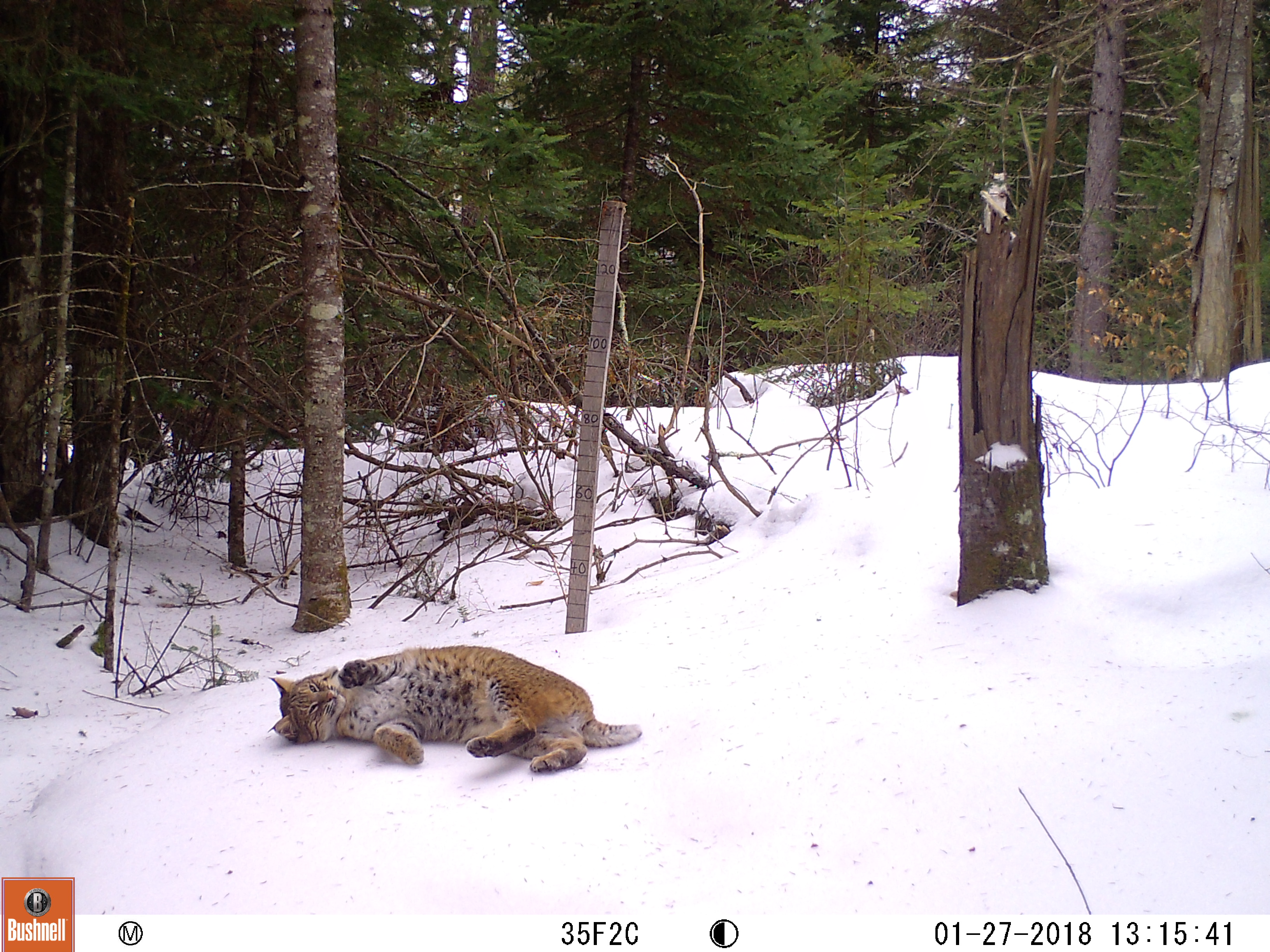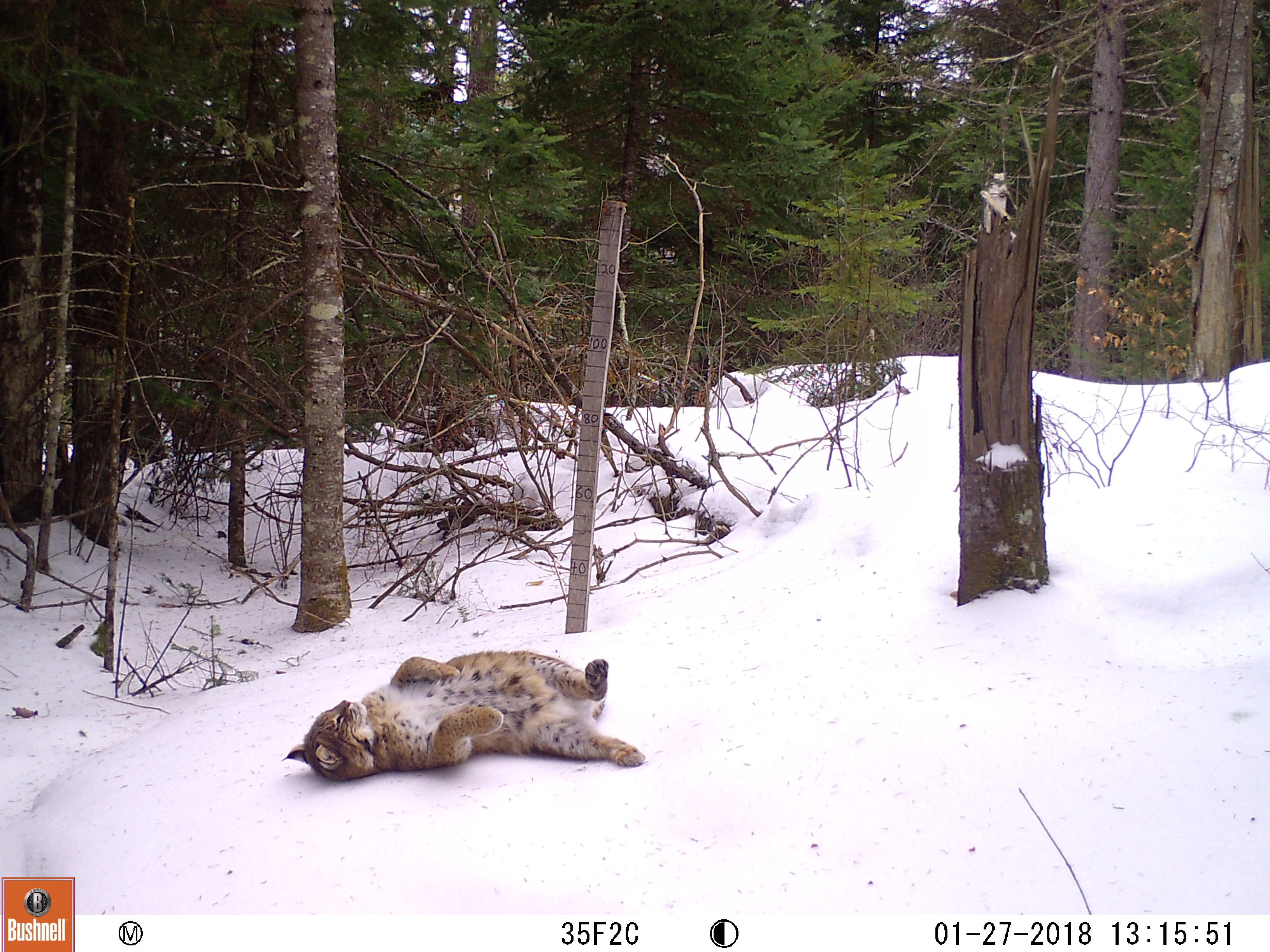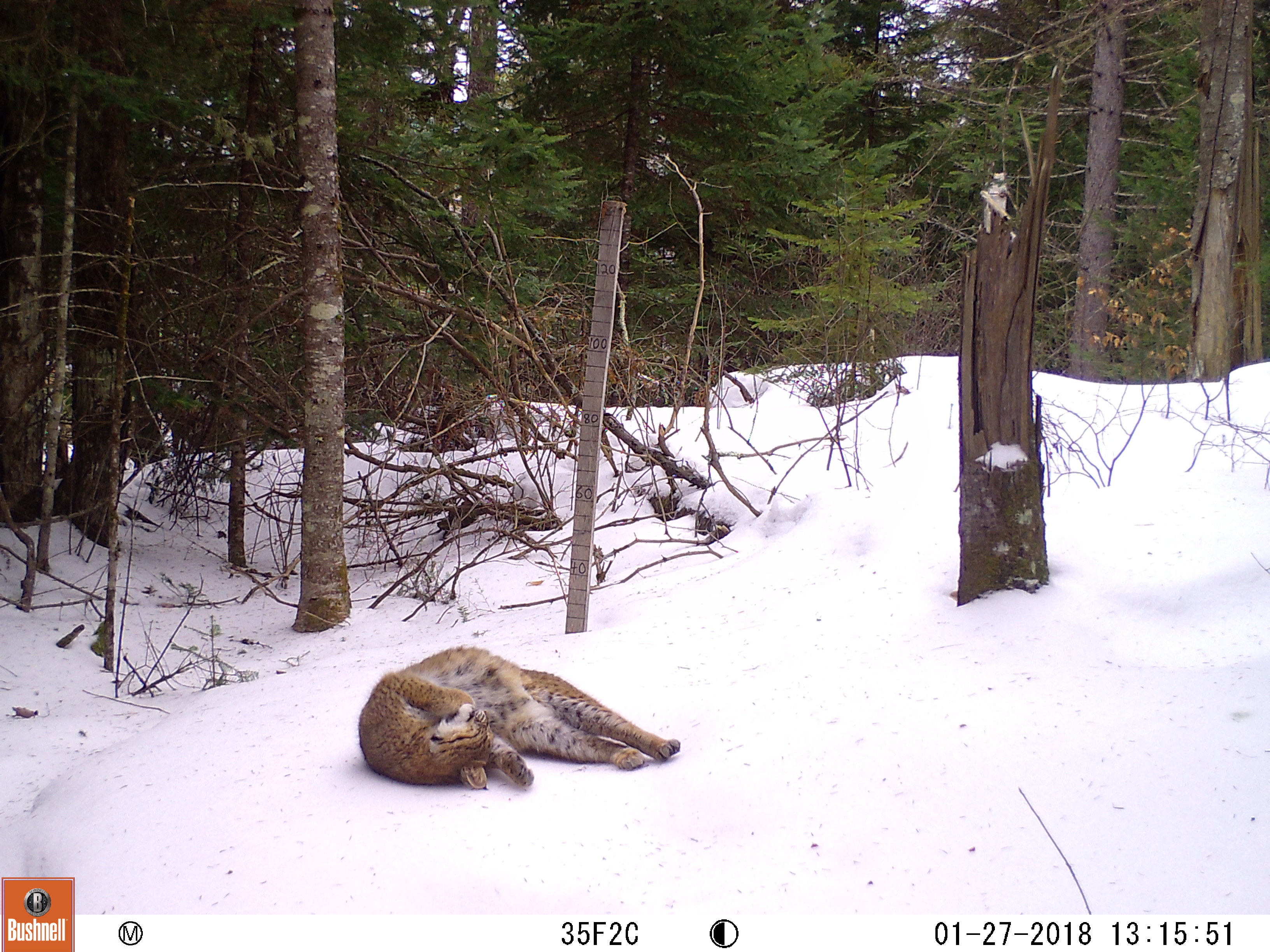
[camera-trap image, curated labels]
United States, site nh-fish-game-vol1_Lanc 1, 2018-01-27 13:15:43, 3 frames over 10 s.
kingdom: Animalia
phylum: Chordata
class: Mammalia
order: Carnivora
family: Felidae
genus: Lynx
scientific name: Lynx rufus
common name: bobcat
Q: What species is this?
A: Bobcat (Lynx rufus).